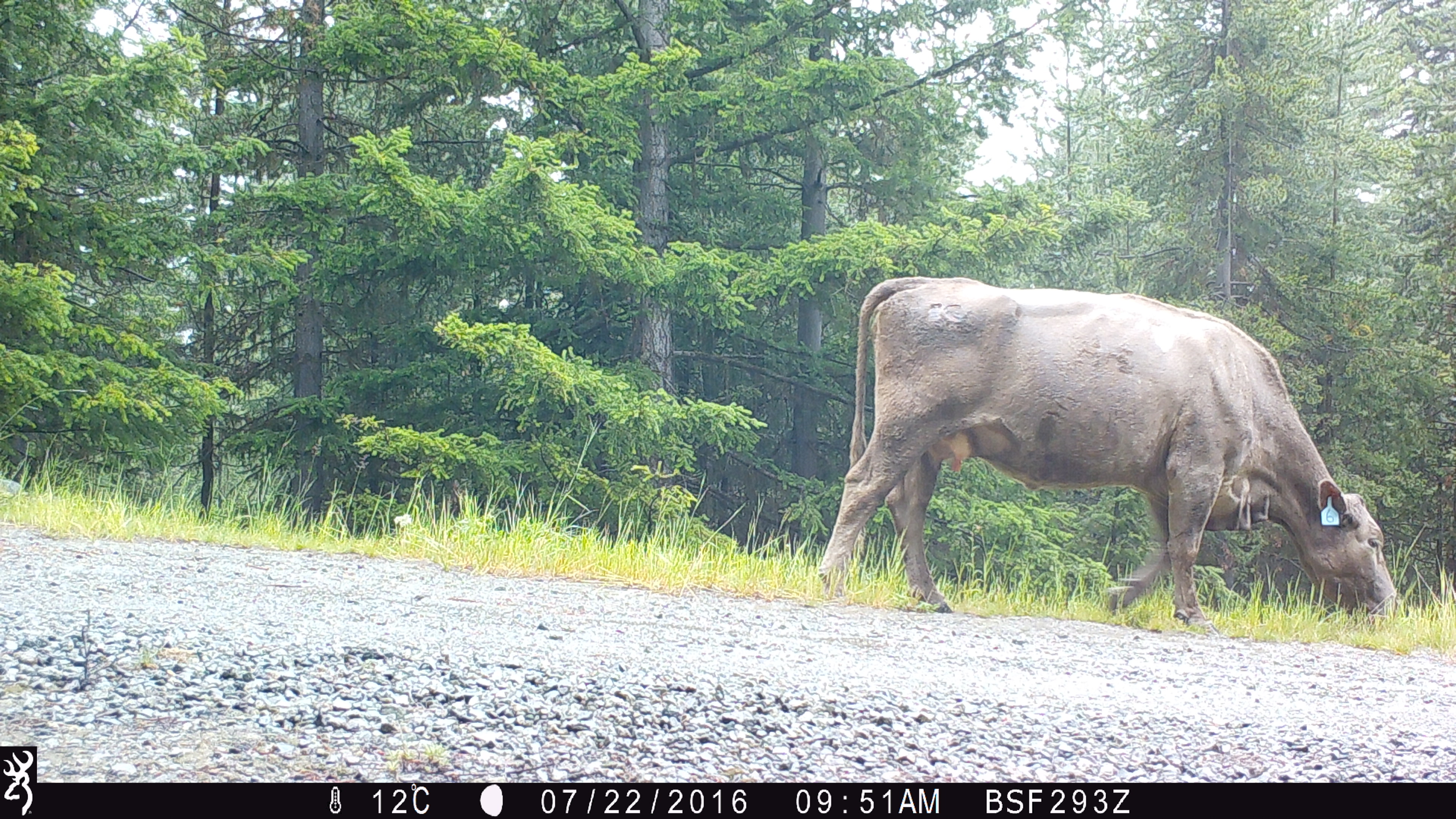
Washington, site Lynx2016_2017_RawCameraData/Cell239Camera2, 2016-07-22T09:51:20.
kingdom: Animalia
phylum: Chordata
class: Mammalia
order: Artiodactyla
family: Bovidae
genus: Bos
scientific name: Bos taurus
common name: domestic cattle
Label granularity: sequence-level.